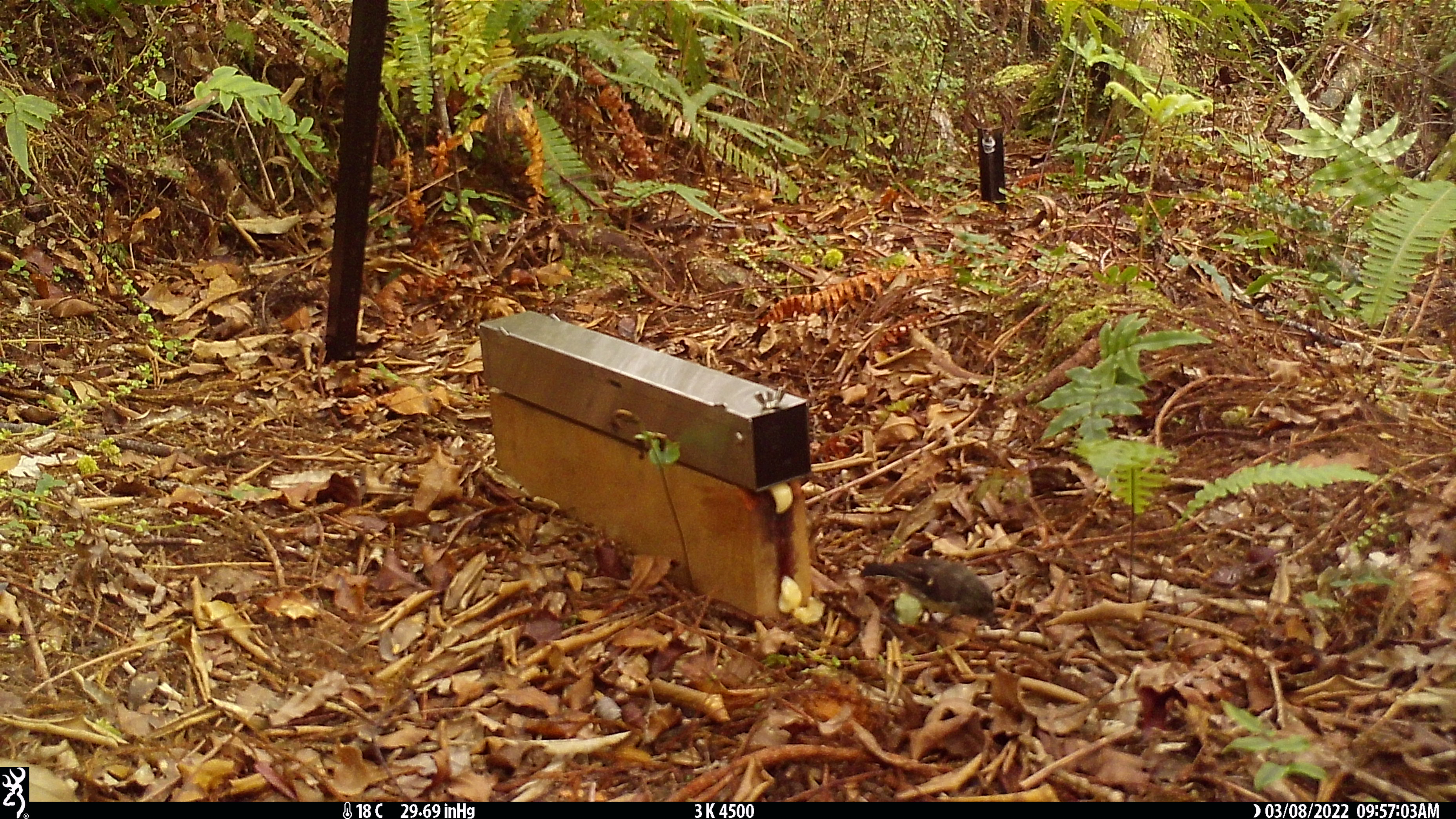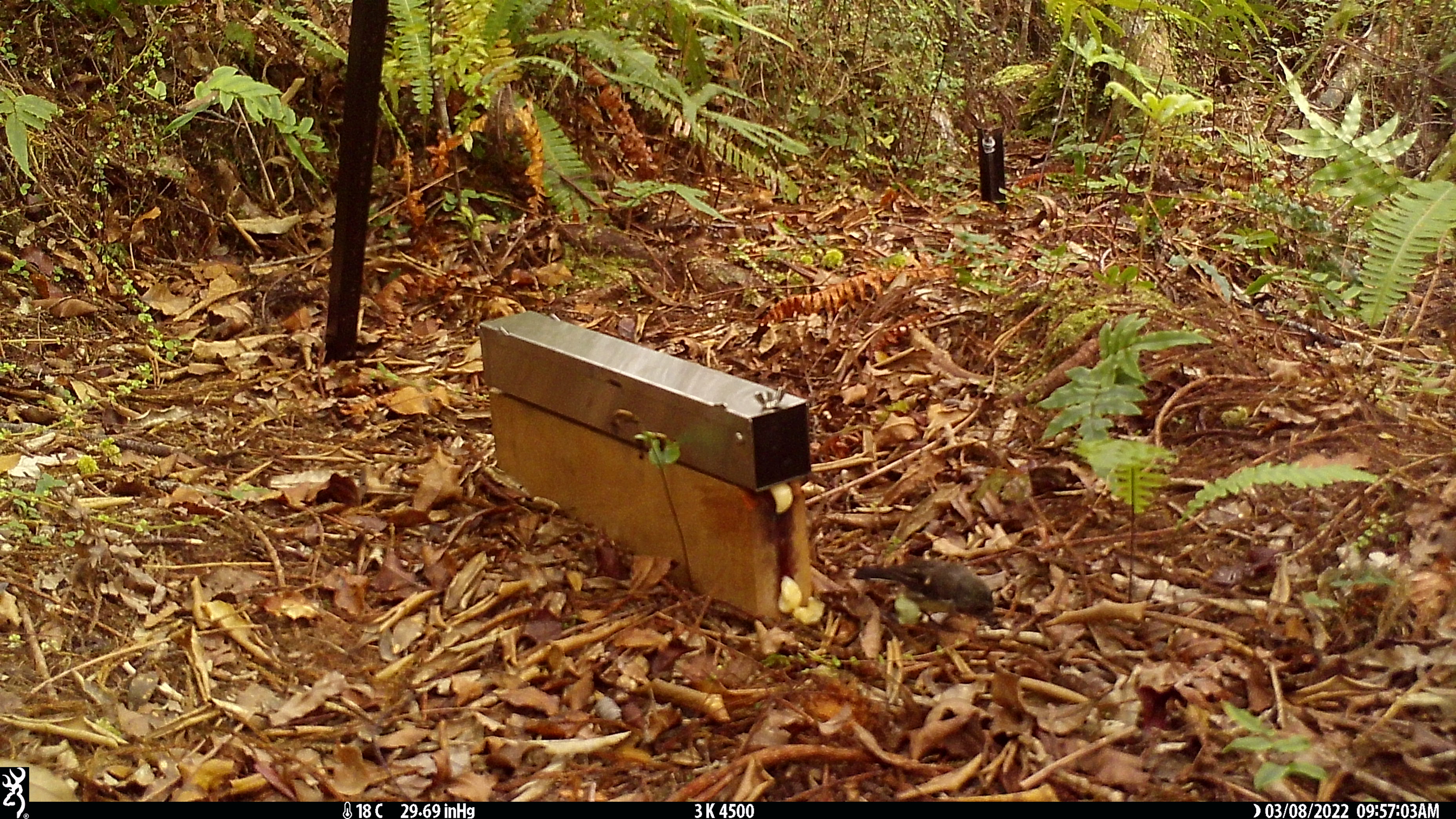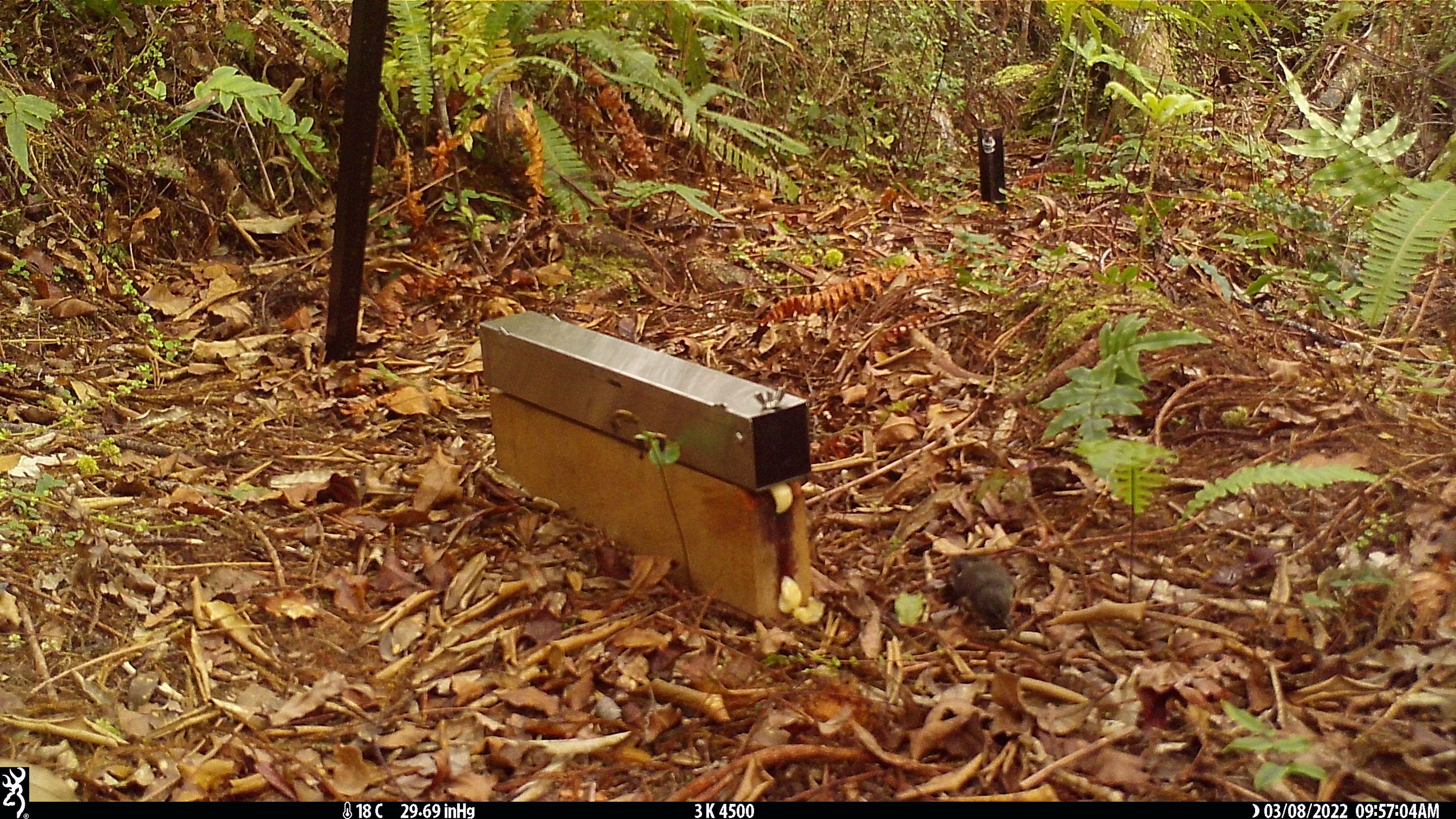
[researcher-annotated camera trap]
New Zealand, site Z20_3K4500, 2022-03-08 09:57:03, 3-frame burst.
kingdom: Animalia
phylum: Chordata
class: Aves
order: Passeriformes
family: Petroicidae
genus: Petroica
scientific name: Petroica macrocephala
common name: tomtit